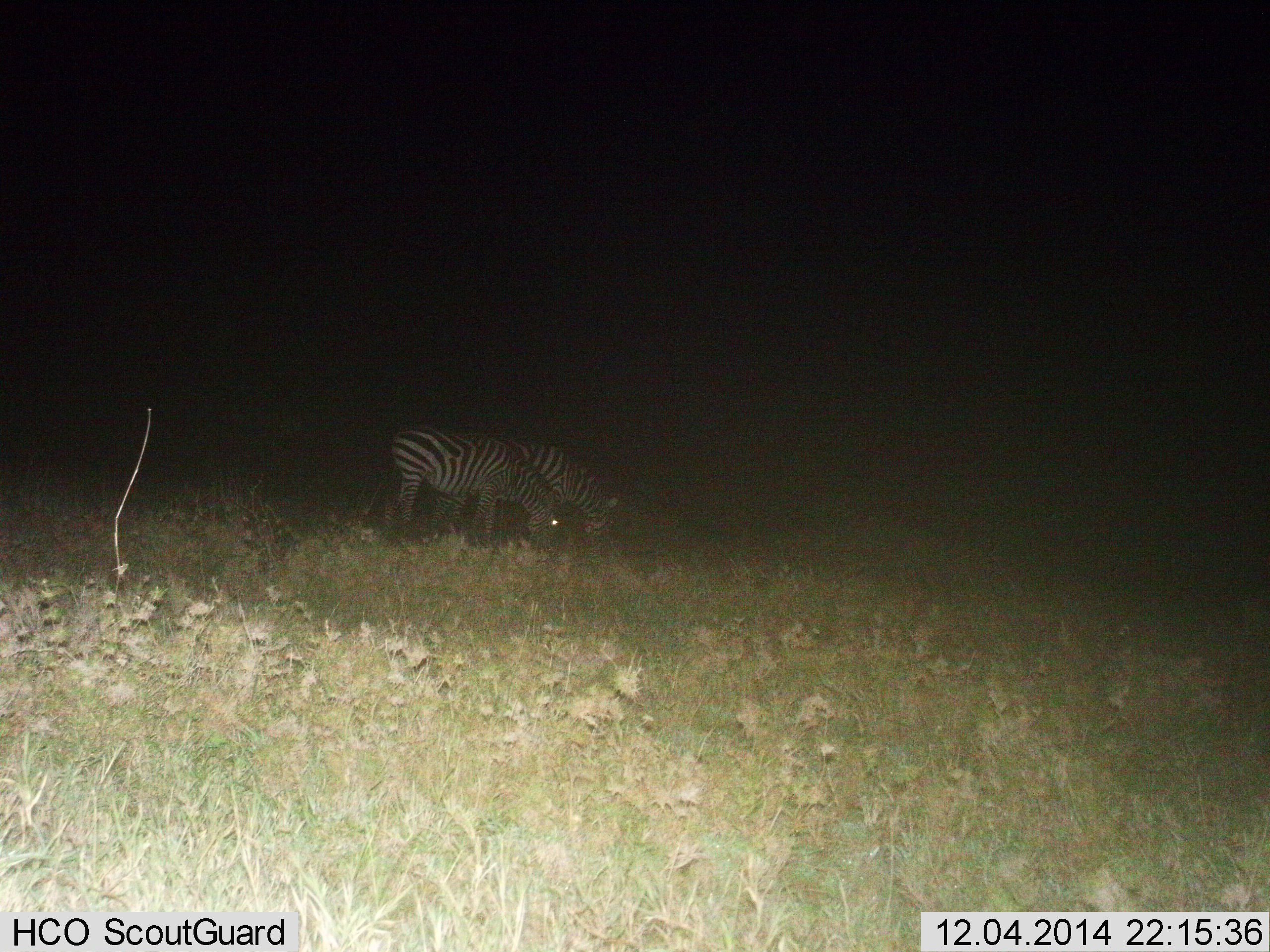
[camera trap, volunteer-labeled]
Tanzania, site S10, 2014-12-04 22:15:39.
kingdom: Animalia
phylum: Chordata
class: Mammalia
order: Perissodactyla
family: Equidae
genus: Equus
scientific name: Equus quagga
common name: plains zebra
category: zebra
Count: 2.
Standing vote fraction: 10%.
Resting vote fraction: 0%.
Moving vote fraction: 0%.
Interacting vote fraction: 0%.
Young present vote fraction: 0%.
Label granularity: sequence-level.